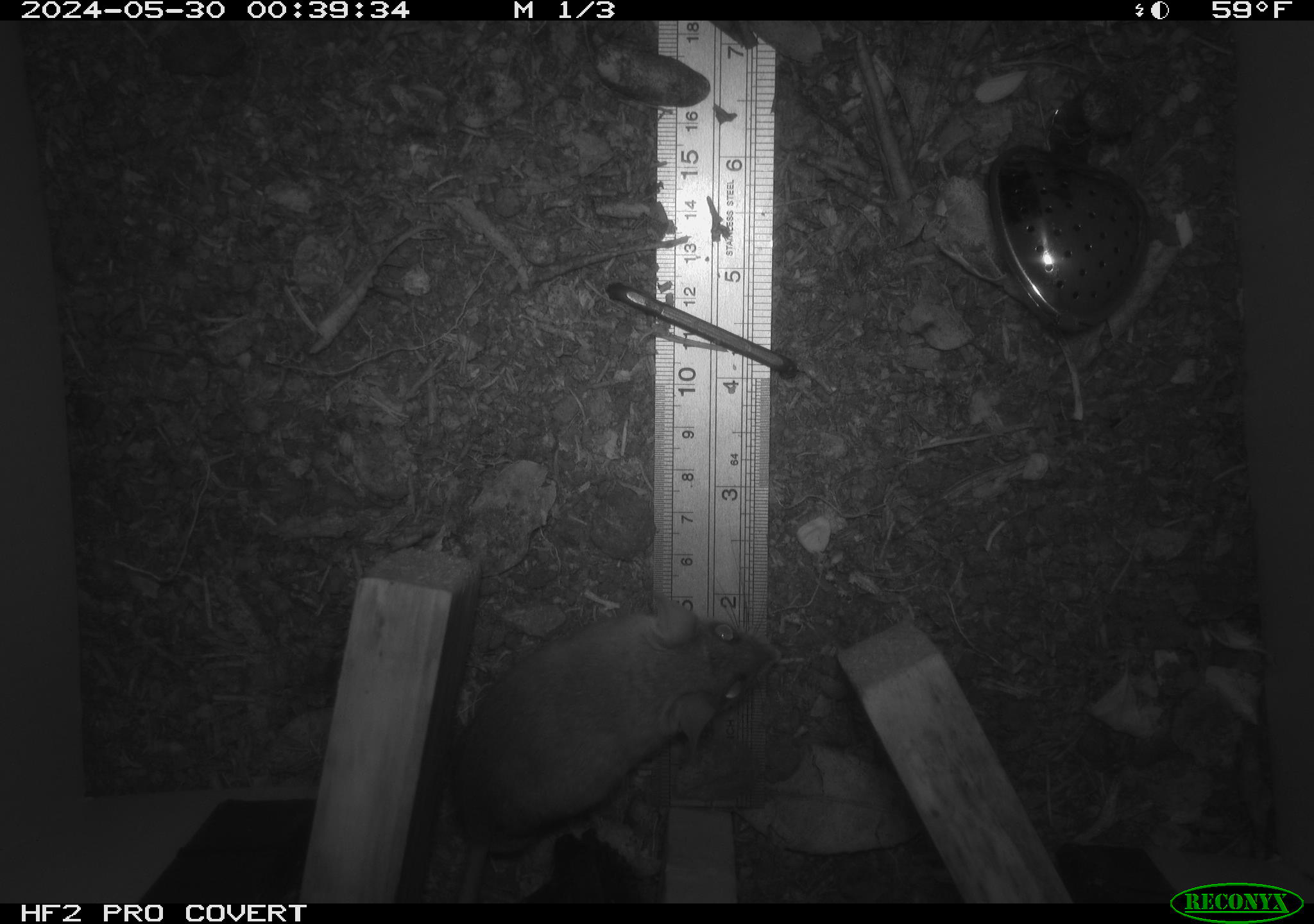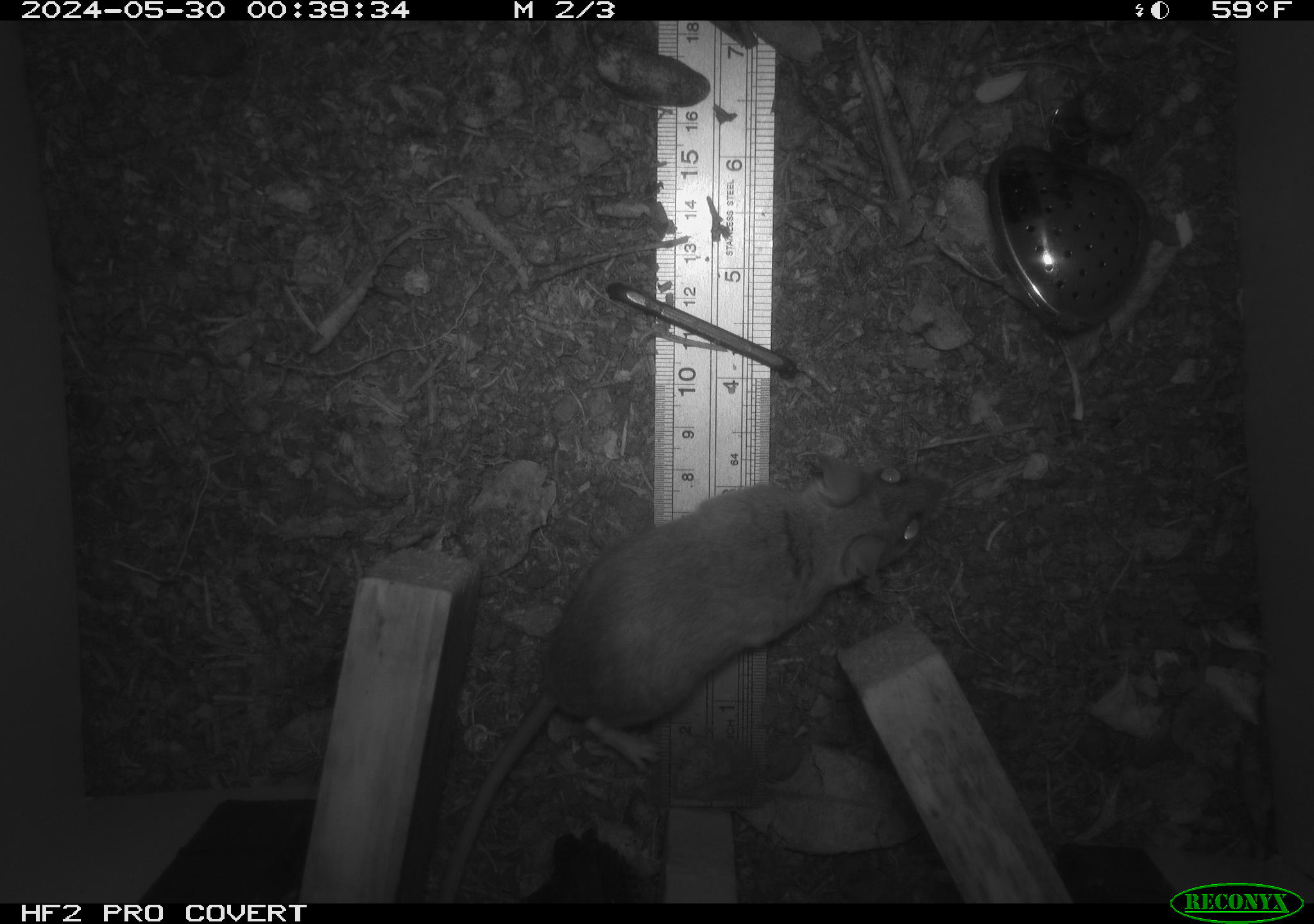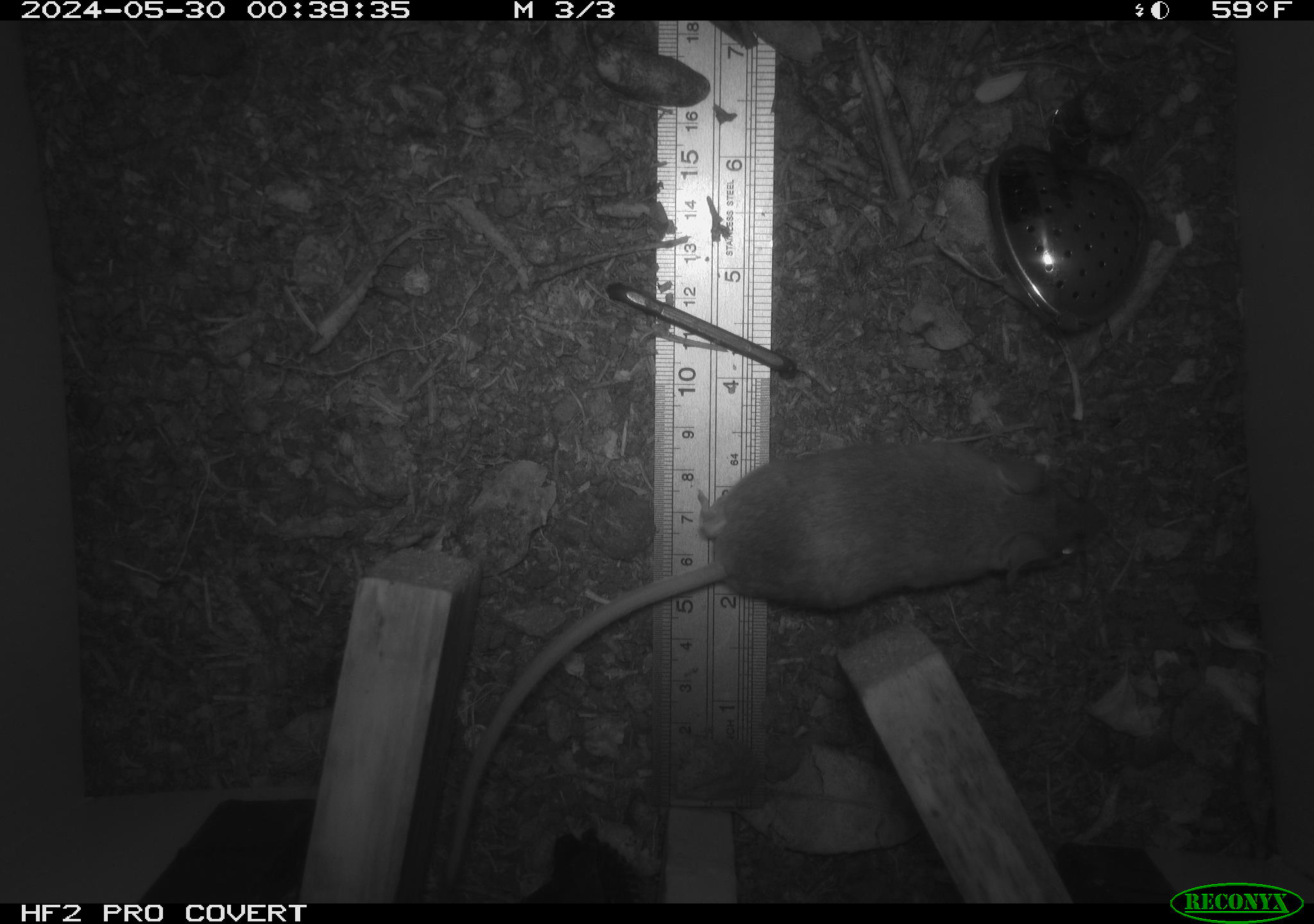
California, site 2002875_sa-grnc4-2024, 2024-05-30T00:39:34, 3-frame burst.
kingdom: Animalia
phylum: Chordata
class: Mammalia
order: Rodentia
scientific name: Rodentia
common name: rodent